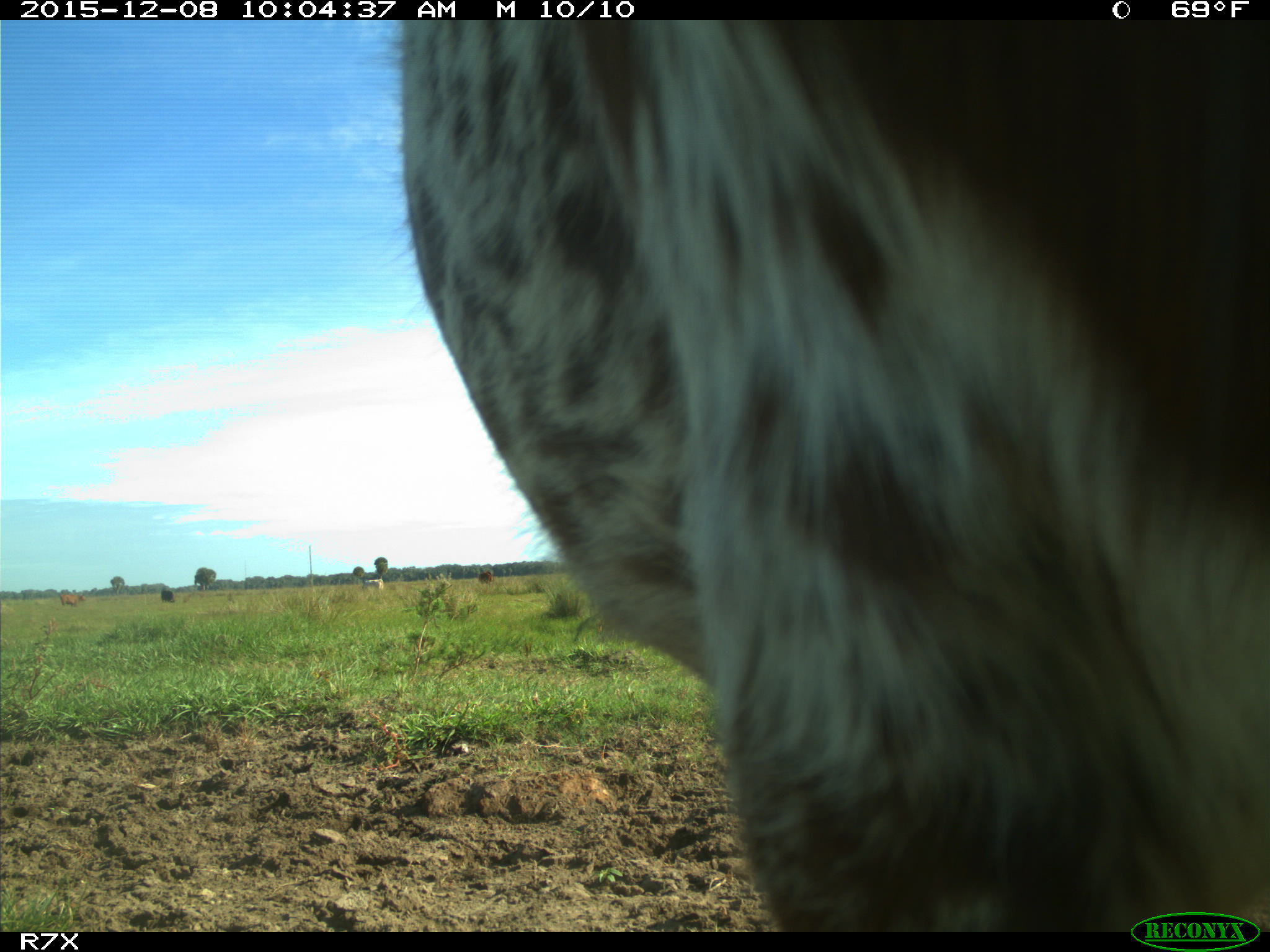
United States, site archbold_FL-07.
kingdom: Animalia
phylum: Chordata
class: Mammalia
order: Artiodactyla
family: Bovidae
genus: Bos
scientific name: Bos taurus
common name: domestic cow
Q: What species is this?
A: Bos taurus (domestic cow).